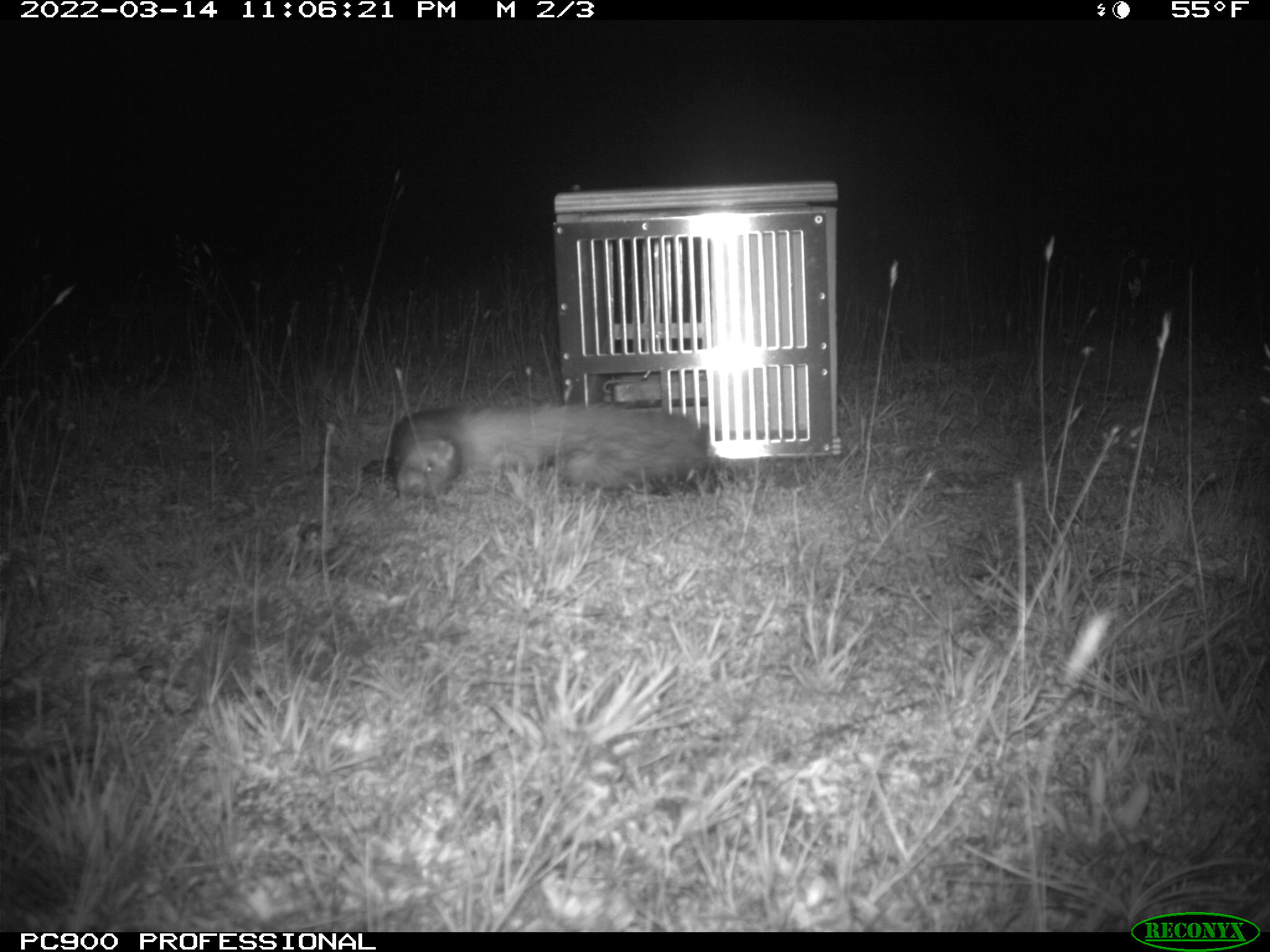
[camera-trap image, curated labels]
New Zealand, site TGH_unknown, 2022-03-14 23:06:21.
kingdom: Animalia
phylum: Chordata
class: Mammalia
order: Carnivora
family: Mustelidae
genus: Mustela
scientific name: Mustela furo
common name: ferret